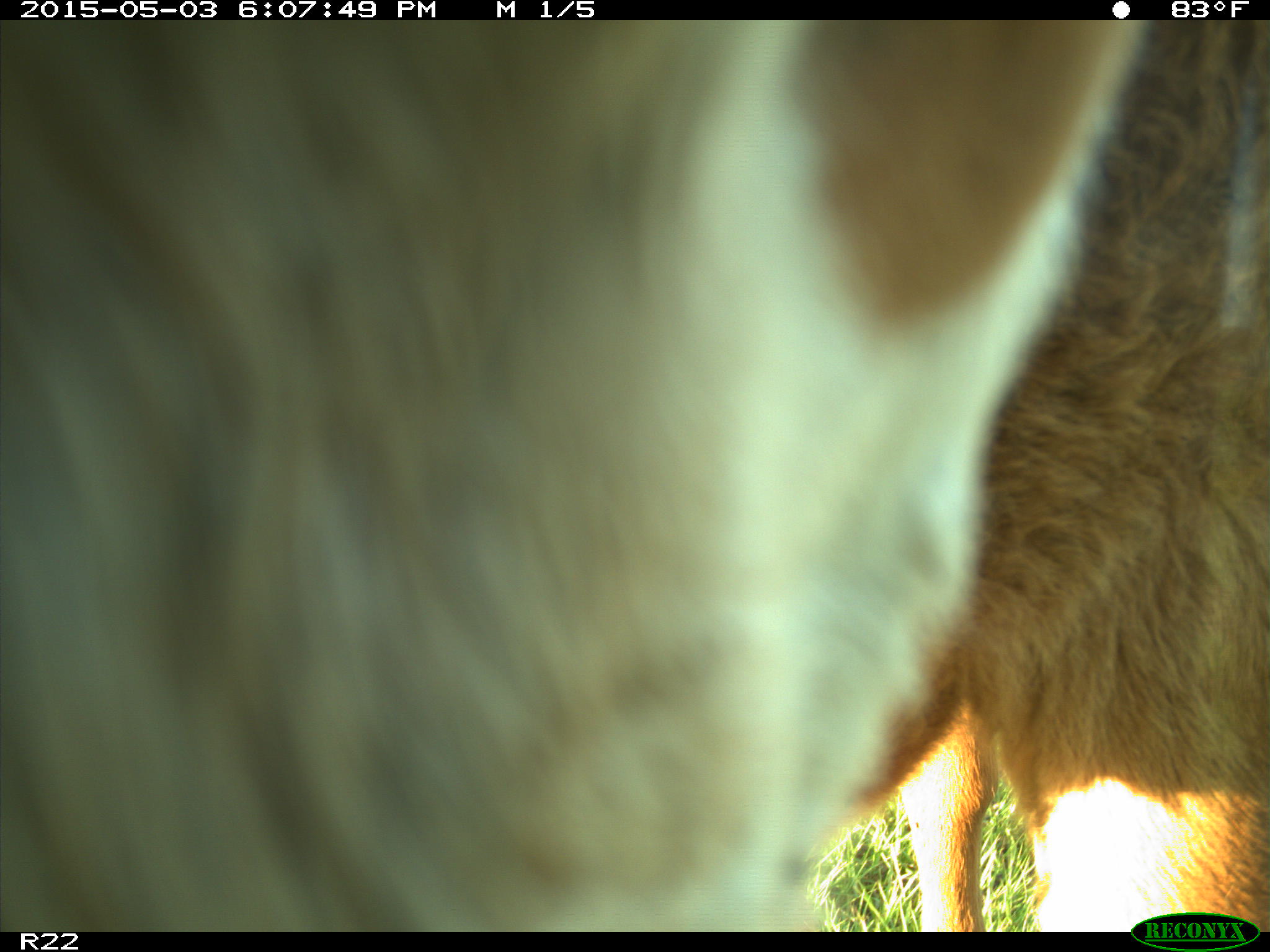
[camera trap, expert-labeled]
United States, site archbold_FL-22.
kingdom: Animalia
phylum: Chordata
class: Mammalia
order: Artiodactyla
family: Bovidae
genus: Bos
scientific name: Bos taurus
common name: domestic cow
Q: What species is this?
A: Bos taurus (domestic cow).